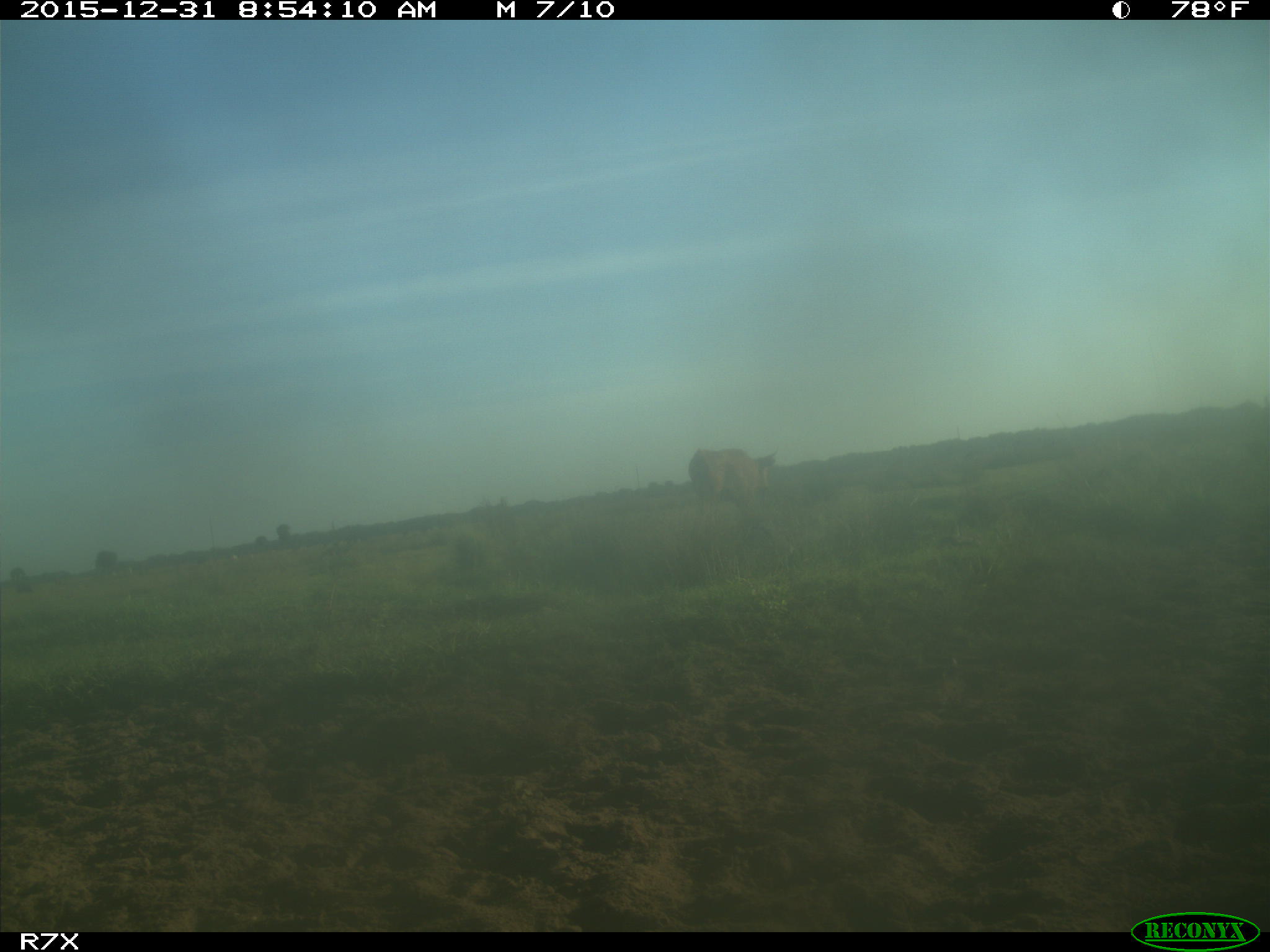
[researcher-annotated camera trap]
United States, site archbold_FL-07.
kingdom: Animalia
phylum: Chordata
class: Mammalia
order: Artiodactyla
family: Bovidae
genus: Bos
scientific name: Bos taurus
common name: domestic cow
Bos taurus (domestic cow).